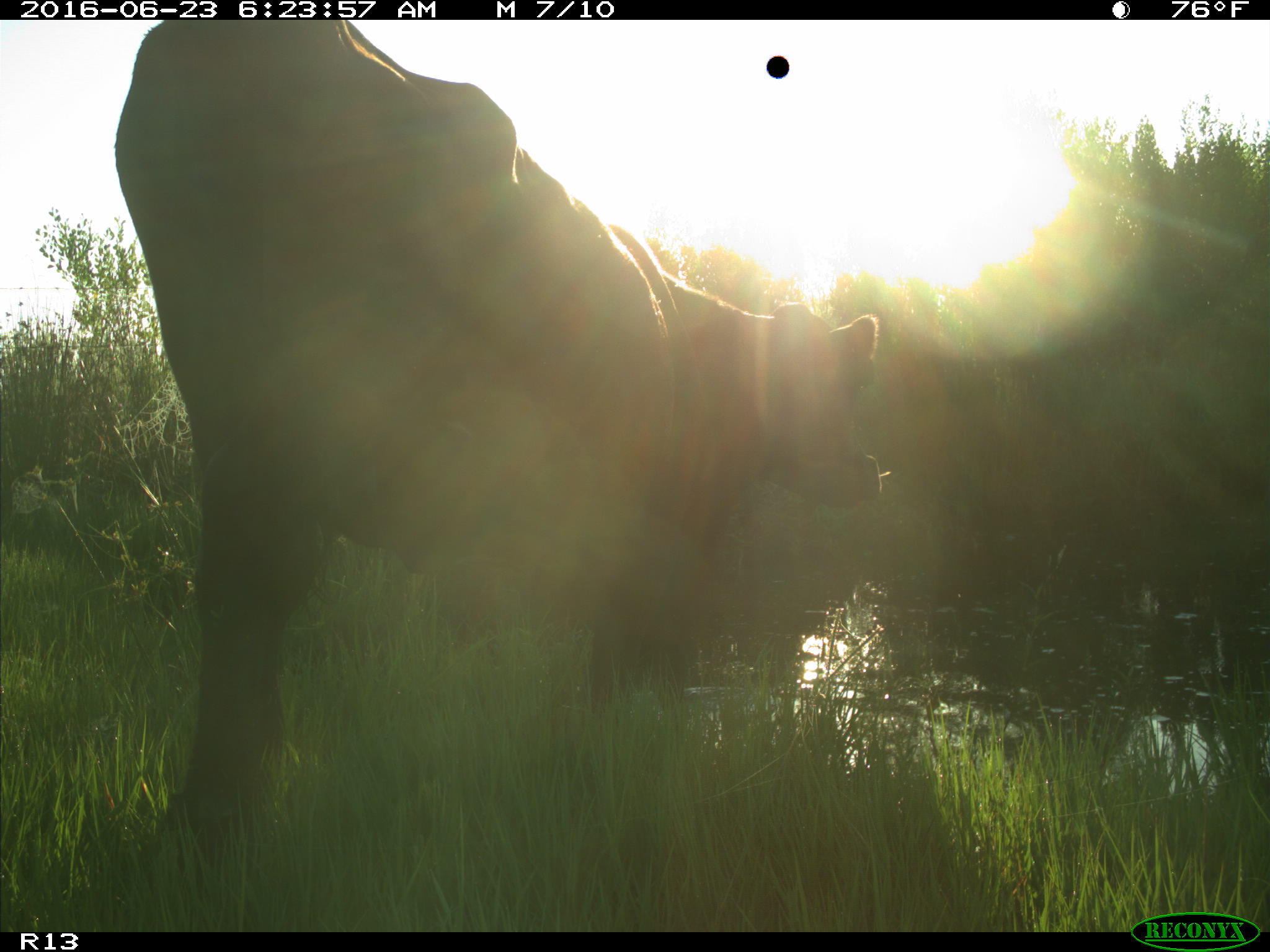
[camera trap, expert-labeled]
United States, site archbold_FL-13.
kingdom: Animalia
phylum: Chordata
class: Mammalia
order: Artiodactyla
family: Bovidae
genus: Bos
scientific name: Bos taurus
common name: domestic cow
Bos taurus (domestic cow).